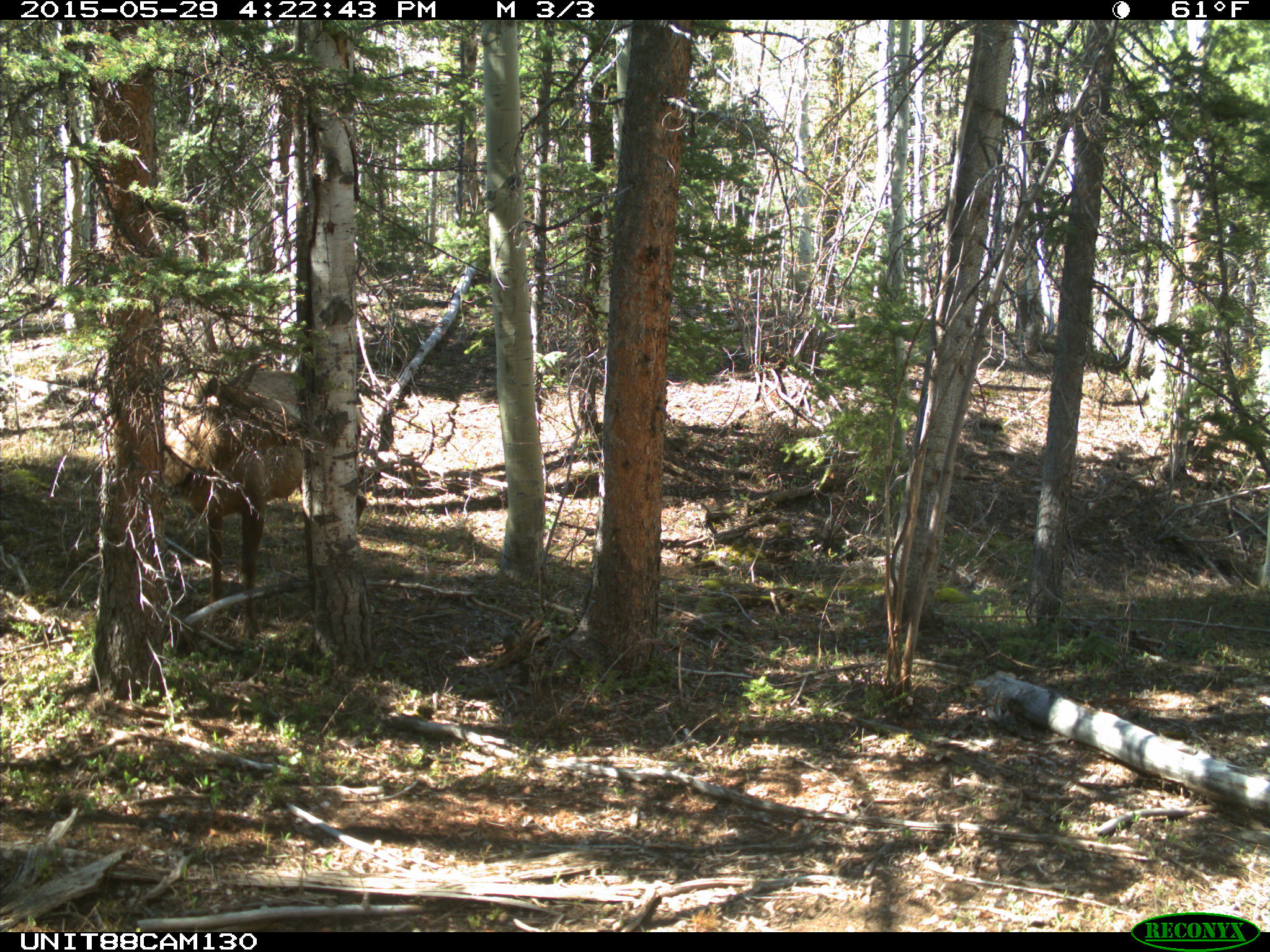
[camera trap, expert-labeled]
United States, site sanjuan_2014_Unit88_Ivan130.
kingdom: Animalia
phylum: Chordata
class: Mammalia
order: Artiodactyla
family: Cervidae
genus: Cervus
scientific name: Cervus elaphus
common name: red deer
Cervus elaphus (red deer).